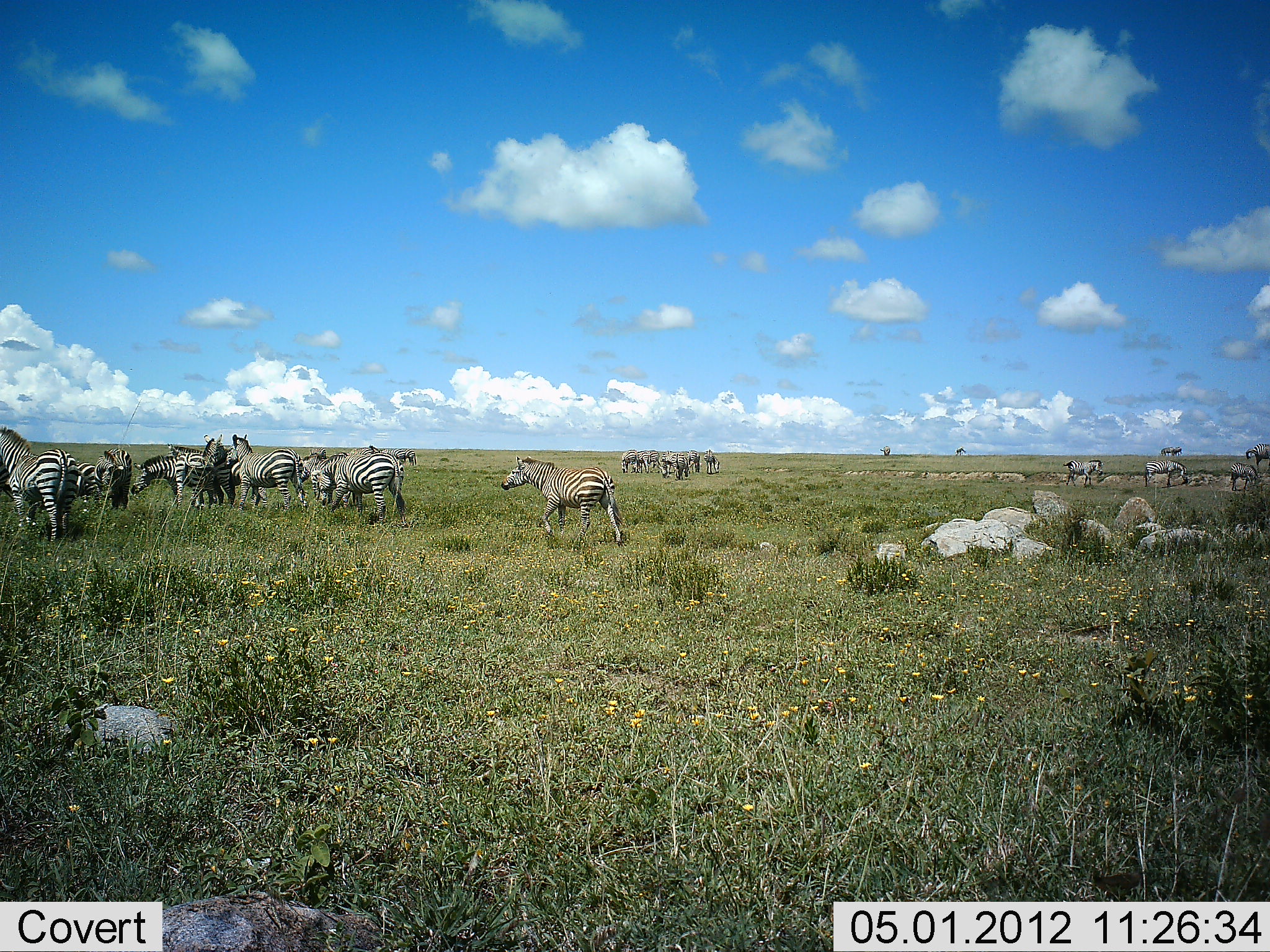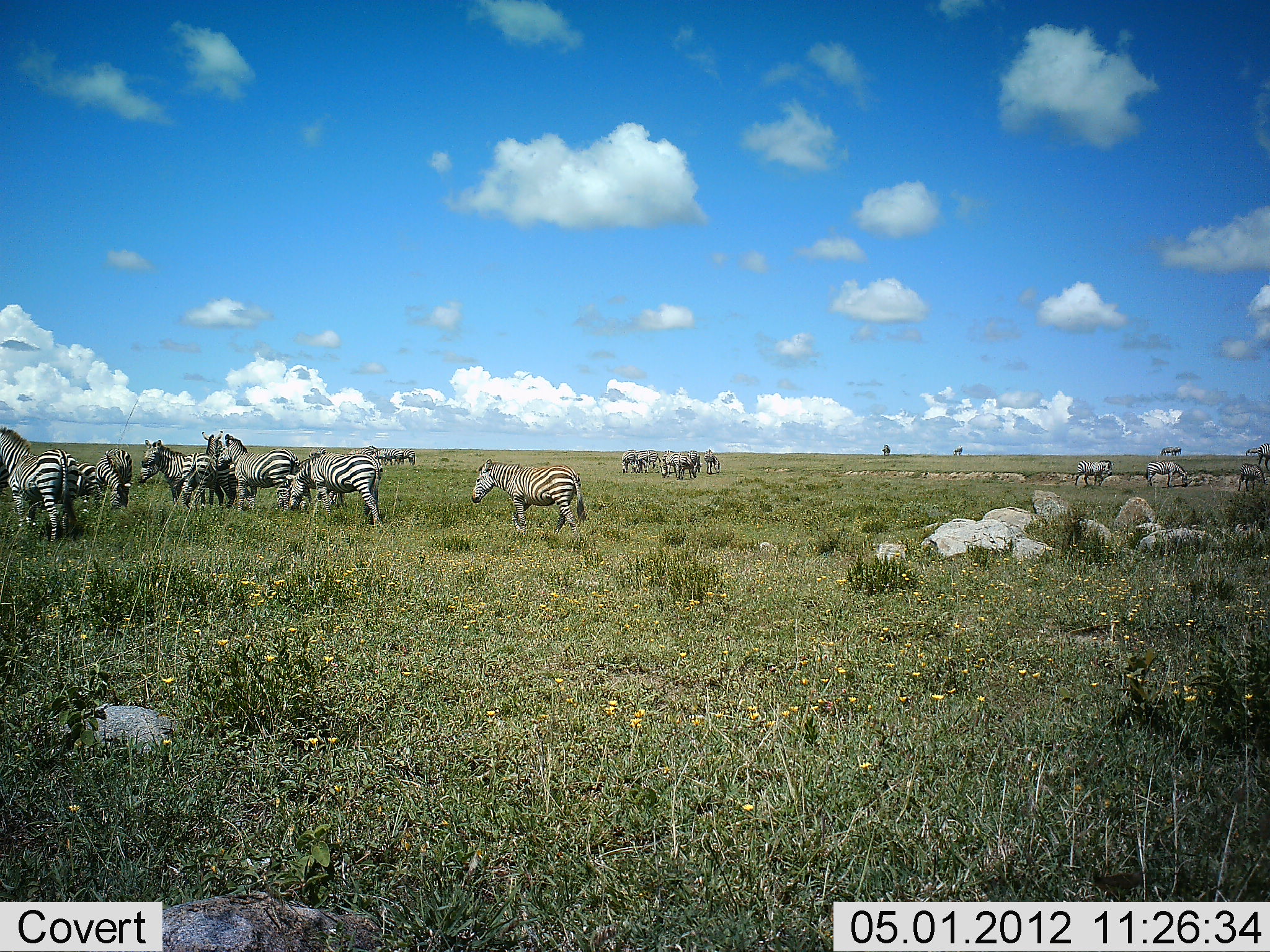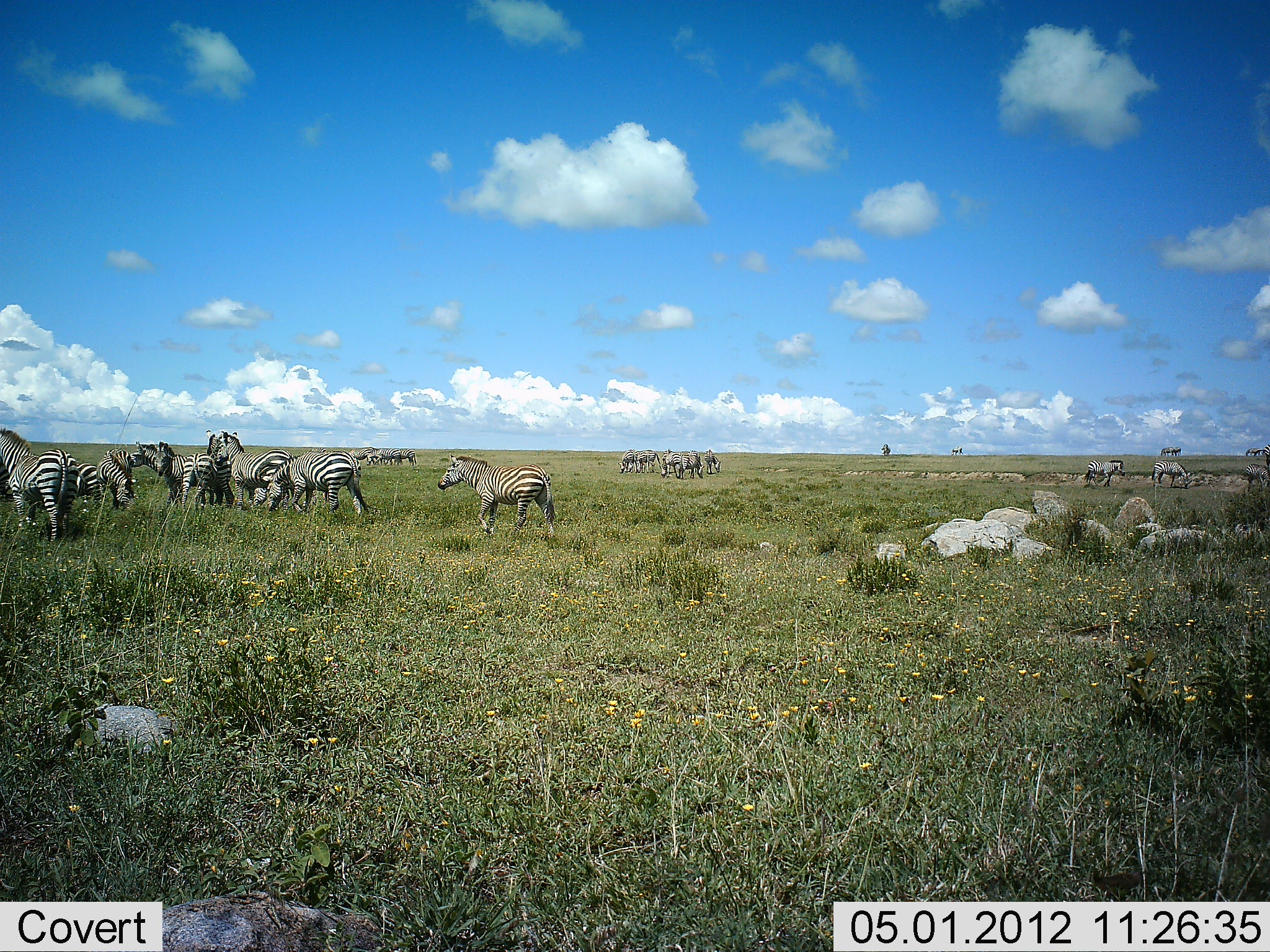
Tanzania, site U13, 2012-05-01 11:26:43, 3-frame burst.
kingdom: Animalia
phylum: Chordata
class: Mammalia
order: Perissodactyla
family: Equidae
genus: Equus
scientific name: Equus quagga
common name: plains zebra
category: zebra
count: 11-50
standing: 77%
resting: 0%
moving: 65%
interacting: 4%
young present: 8%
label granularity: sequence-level